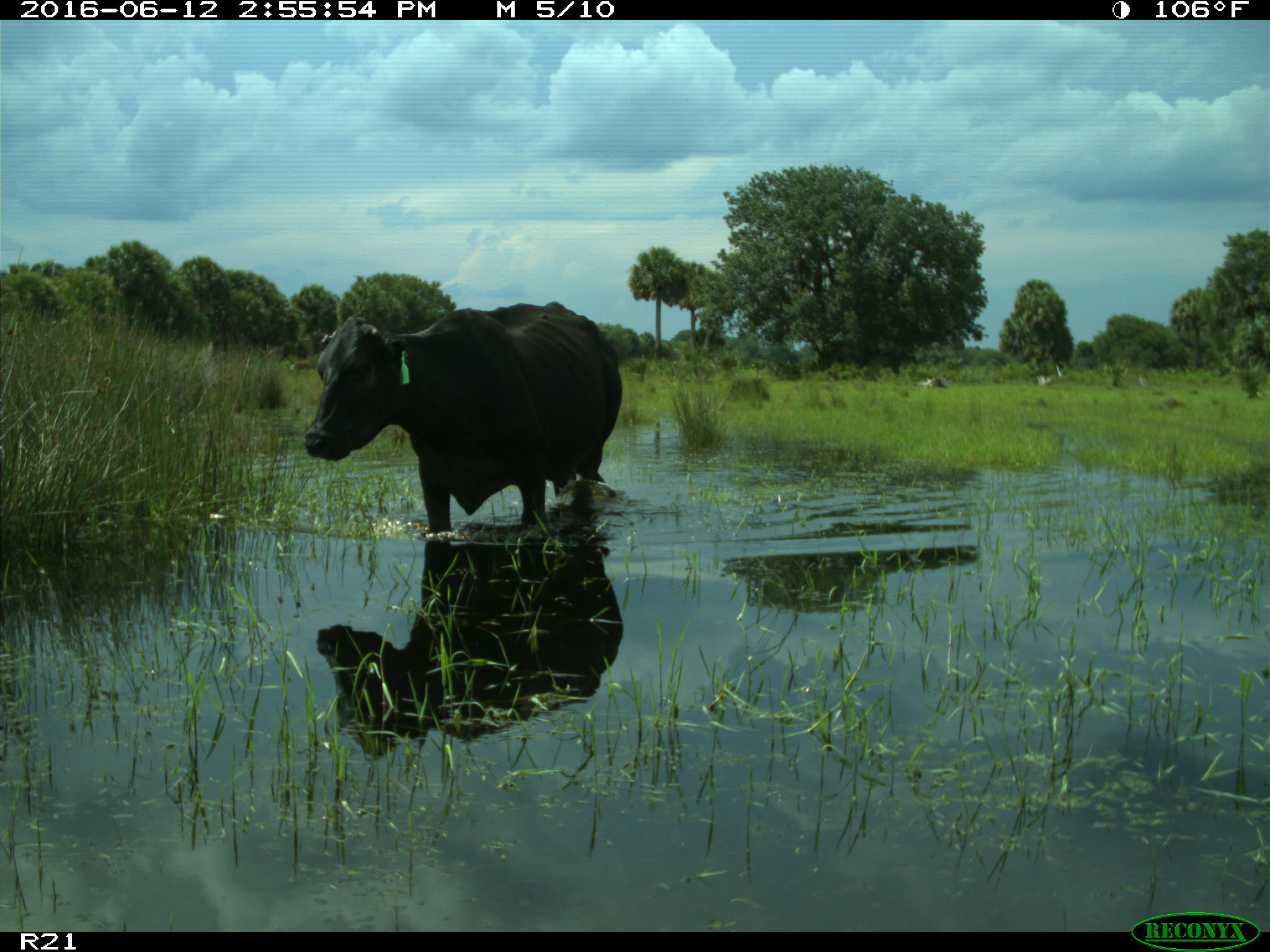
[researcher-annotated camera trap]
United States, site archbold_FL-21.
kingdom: Animalia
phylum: Chordata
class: Mammalia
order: Artiodactyla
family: Bovidae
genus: Bos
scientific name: Bos taurus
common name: domestic cow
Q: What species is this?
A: Bos taurus (domestic cow).